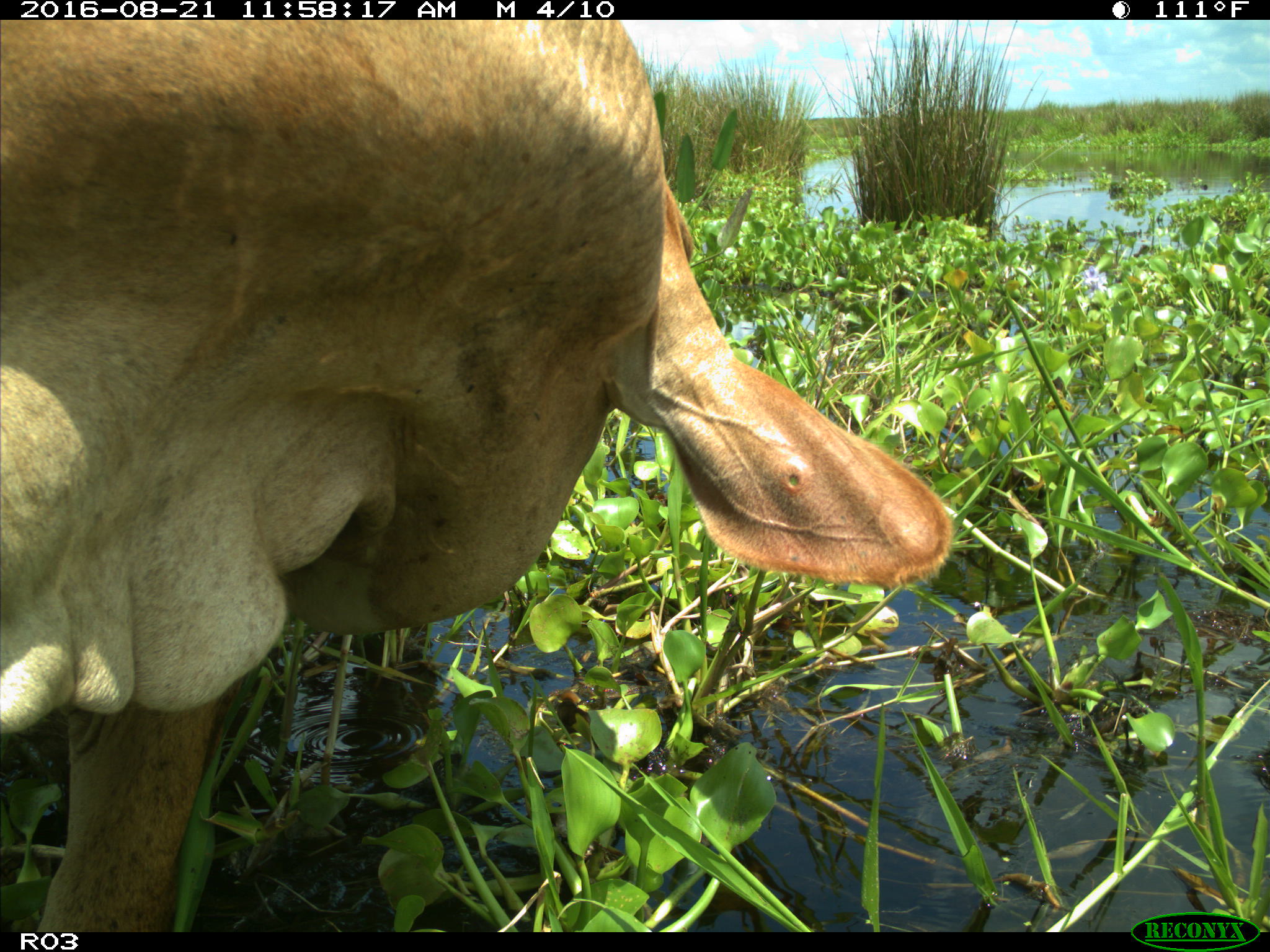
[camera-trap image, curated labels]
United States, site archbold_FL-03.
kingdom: Animalia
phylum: Chordata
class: Mammalia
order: Artiodactyla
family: Bovidae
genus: Bos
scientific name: Bos taurus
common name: domestic cow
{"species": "Bos taurus (domestic cow)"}